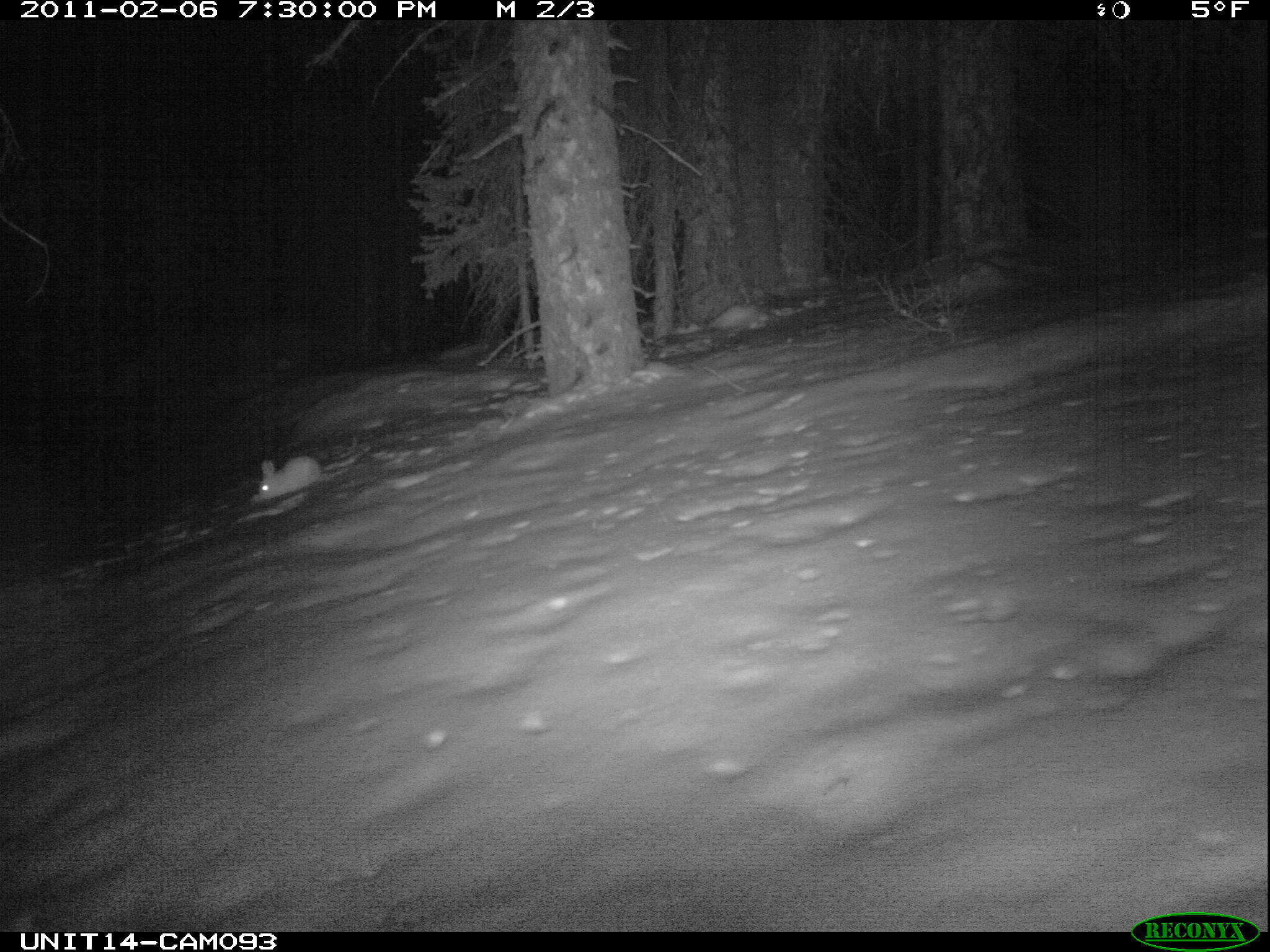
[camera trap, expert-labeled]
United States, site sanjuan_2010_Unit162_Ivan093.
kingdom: Animalia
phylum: Chordata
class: Mammalia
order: Lagomorpha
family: Leporidae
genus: Lepus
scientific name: Lepus americanus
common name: snowshoe hare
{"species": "Lepus americanus (snowshoe hare)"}